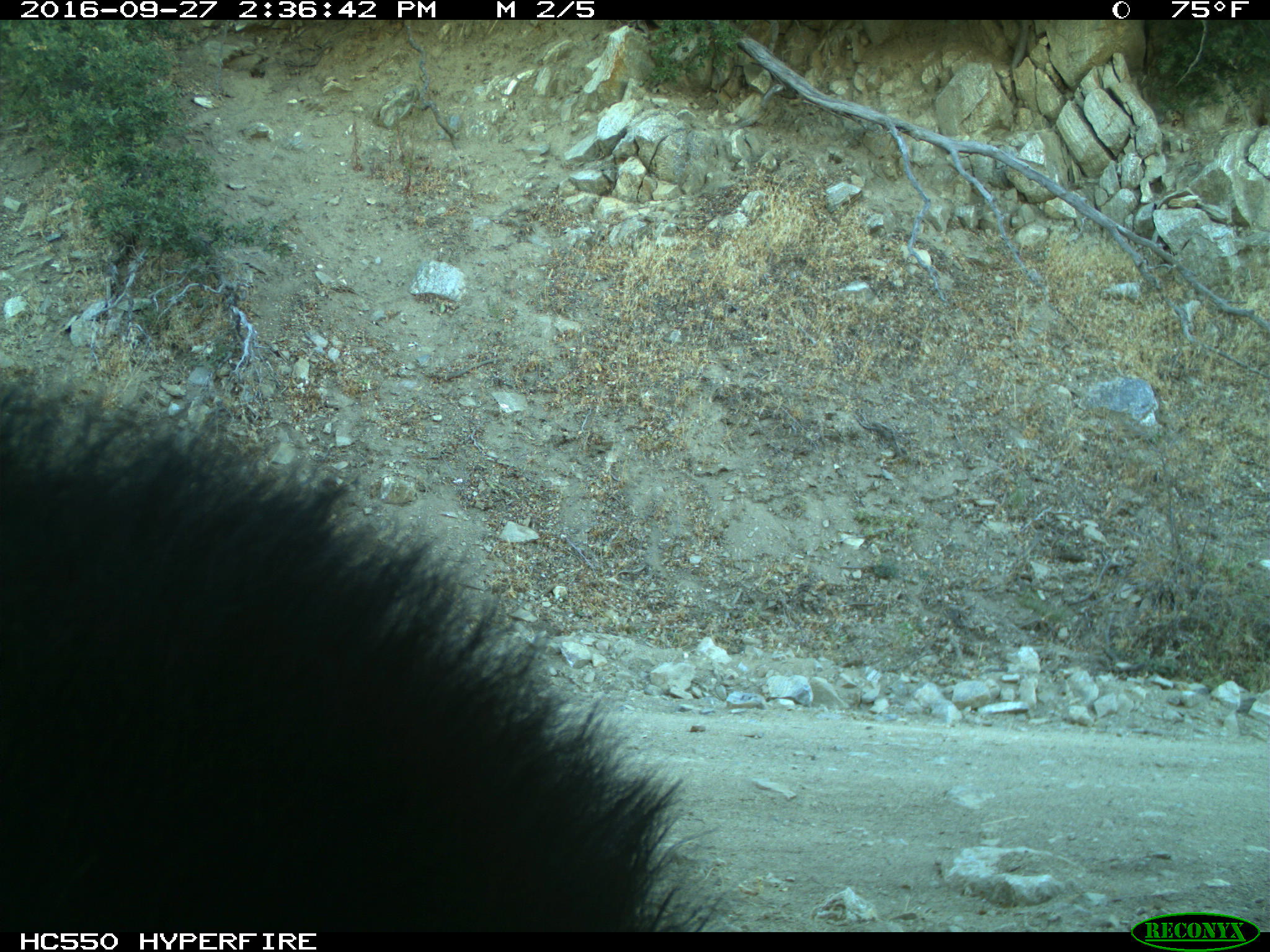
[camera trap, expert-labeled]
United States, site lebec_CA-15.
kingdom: Animalia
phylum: Chordata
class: Mammalia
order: Carnivora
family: Ursidae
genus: Ursus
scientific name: Ursus americanus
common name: american black bear